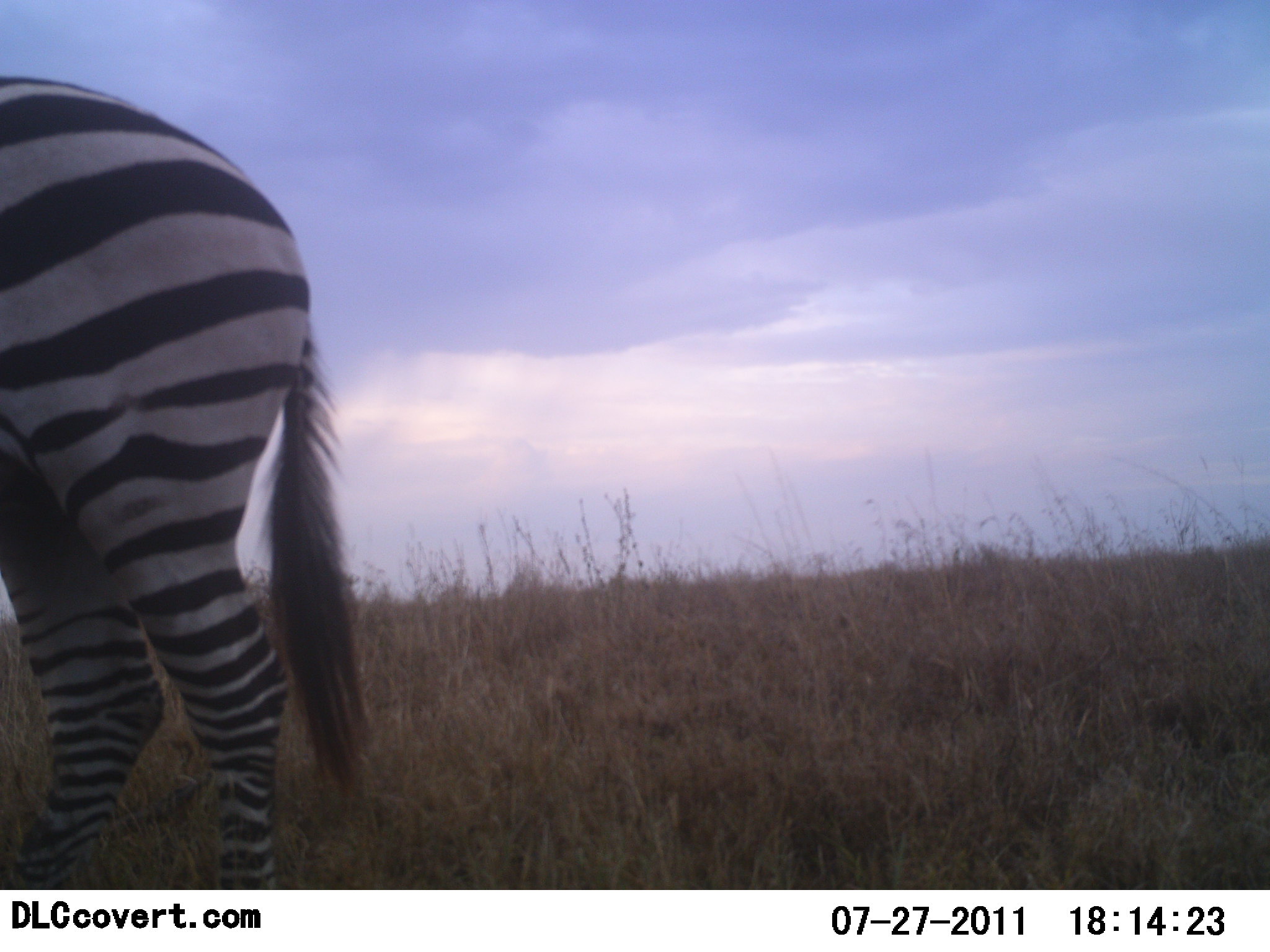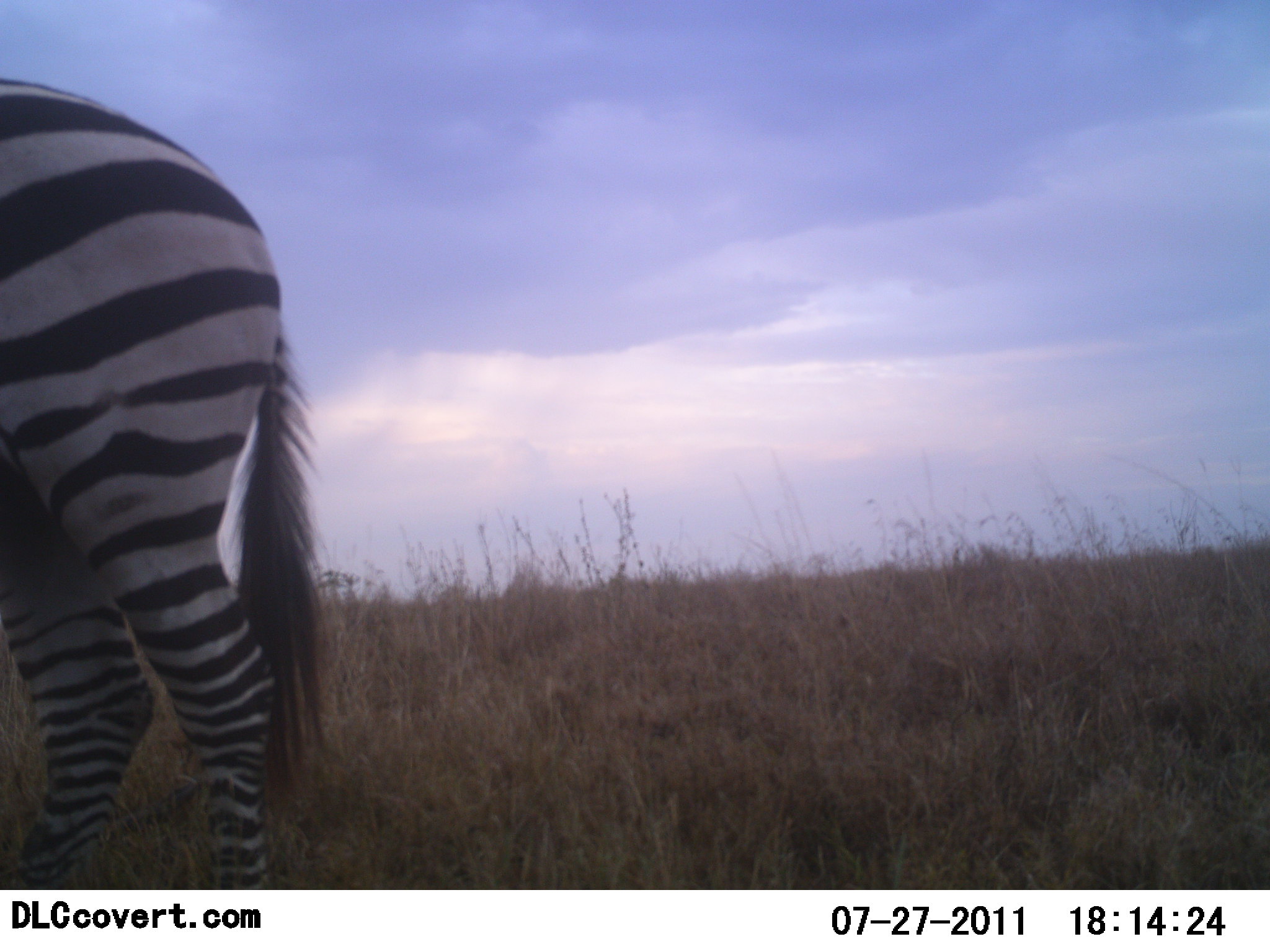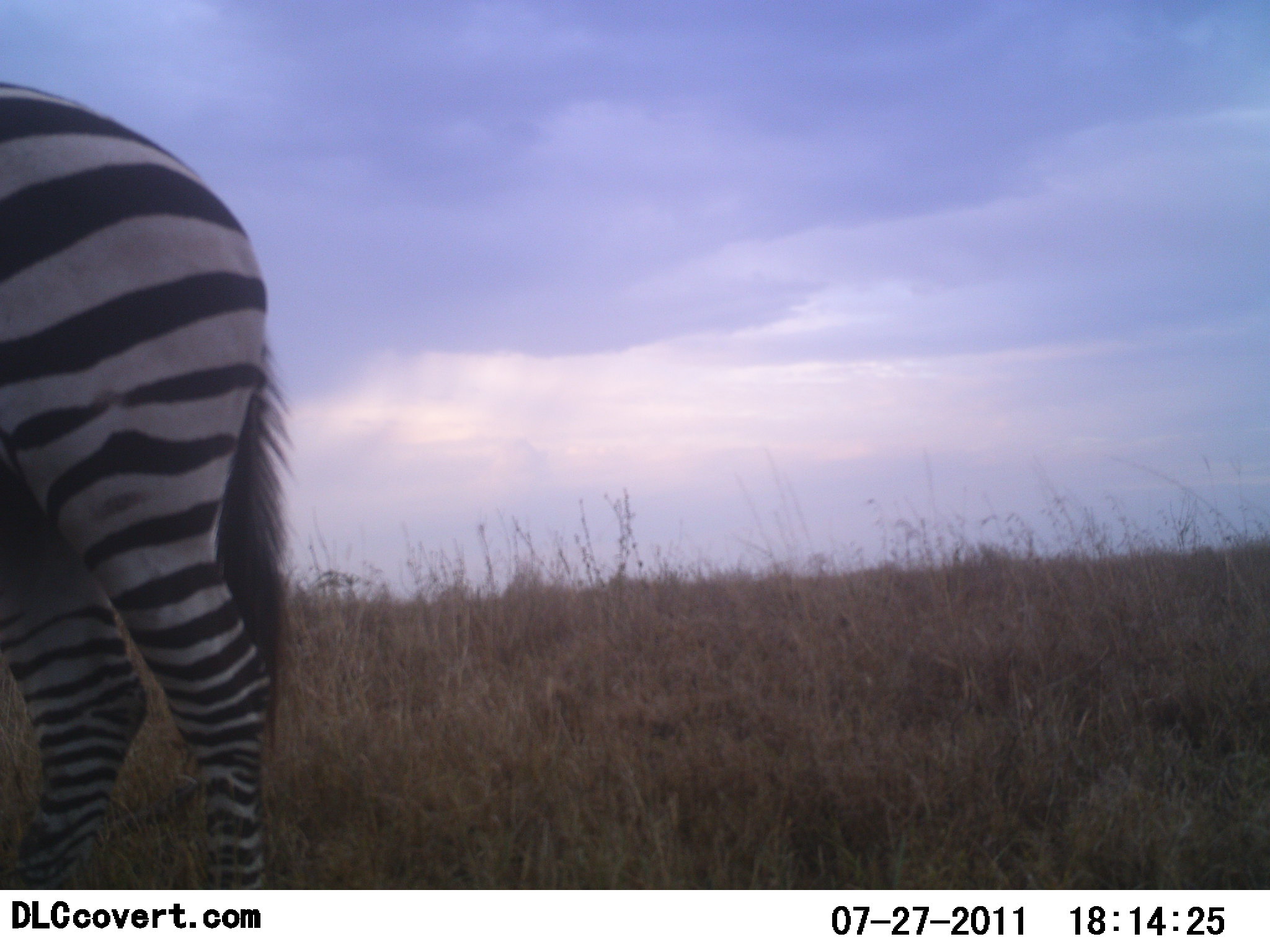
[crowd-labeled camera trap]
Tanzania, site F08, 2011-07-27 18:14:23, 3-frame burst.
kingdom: Animalia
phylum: Chordata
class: Mammalia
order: Perissodactyla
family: Equidae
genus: Equus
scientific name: Equus quagga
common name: plains zebra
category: zebra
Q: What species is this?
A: Zebra (plains zebra) (Equus quagga).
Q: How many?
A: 1.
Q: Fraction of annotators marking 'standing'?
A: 100%.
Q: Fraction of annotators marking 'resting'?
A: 9%.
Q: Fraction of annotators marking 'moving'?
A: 0%.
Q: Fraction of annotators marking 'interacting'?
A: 0%.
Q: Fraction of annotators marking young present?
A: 0%.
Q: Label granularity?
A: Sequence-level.